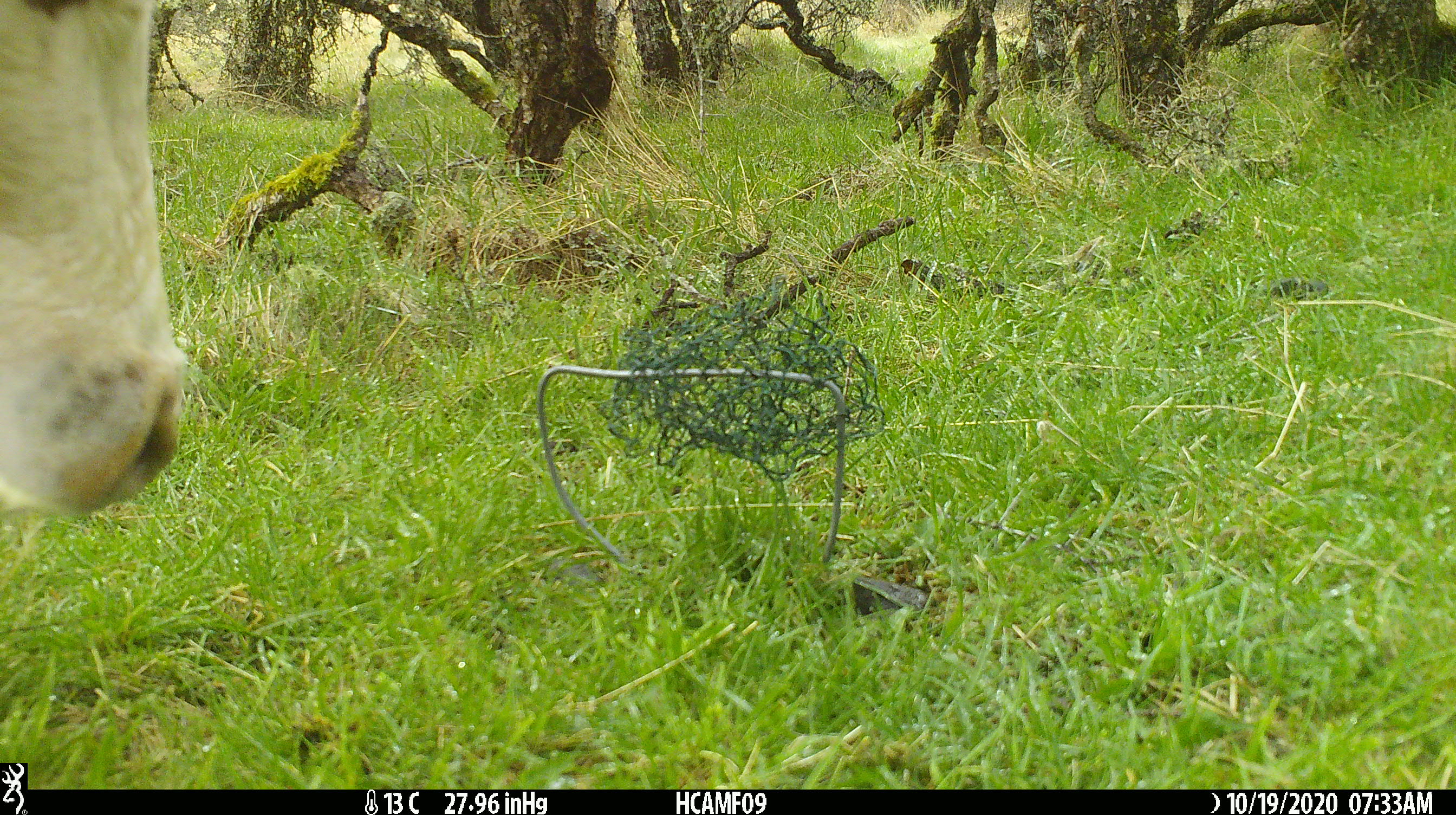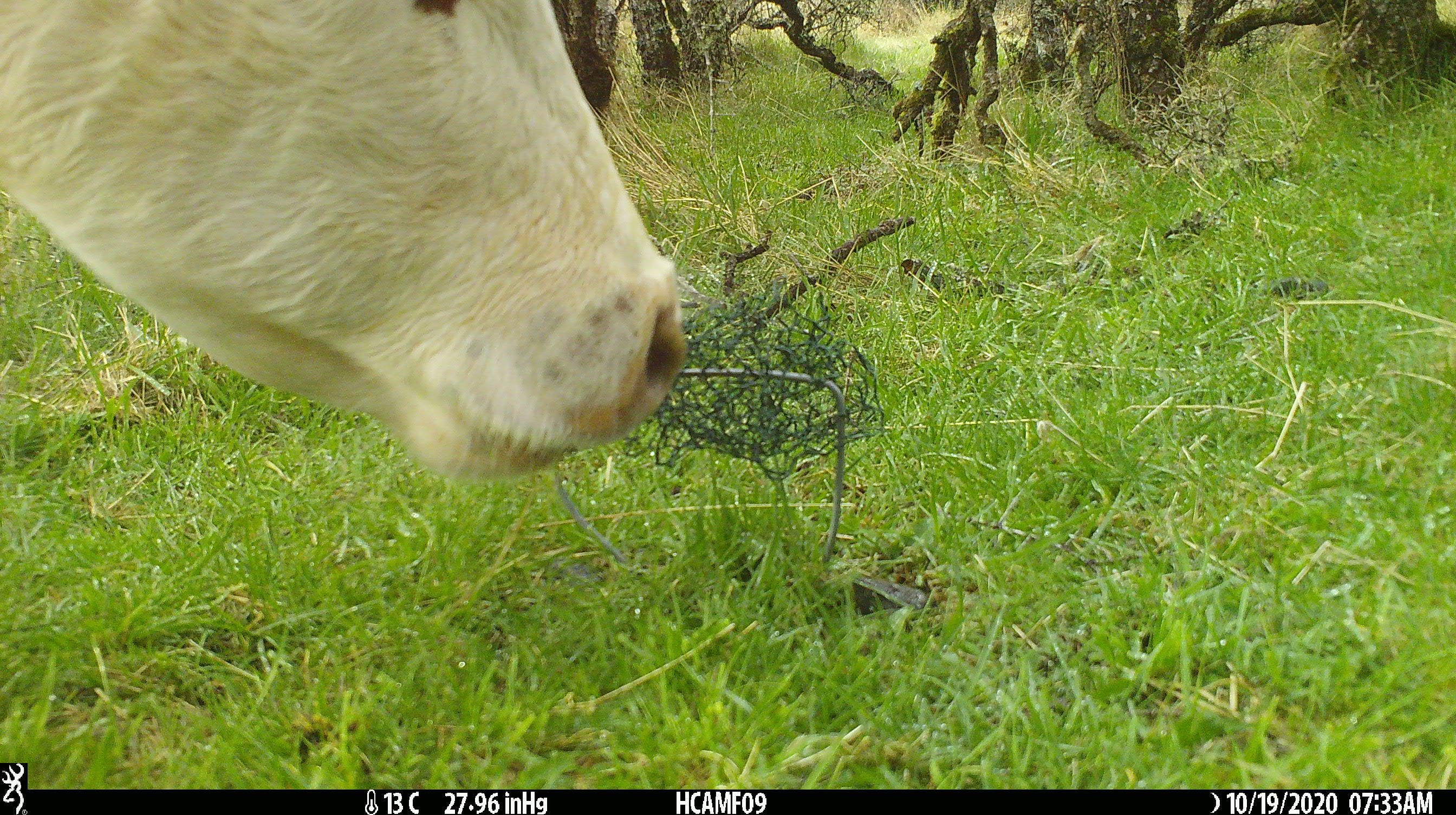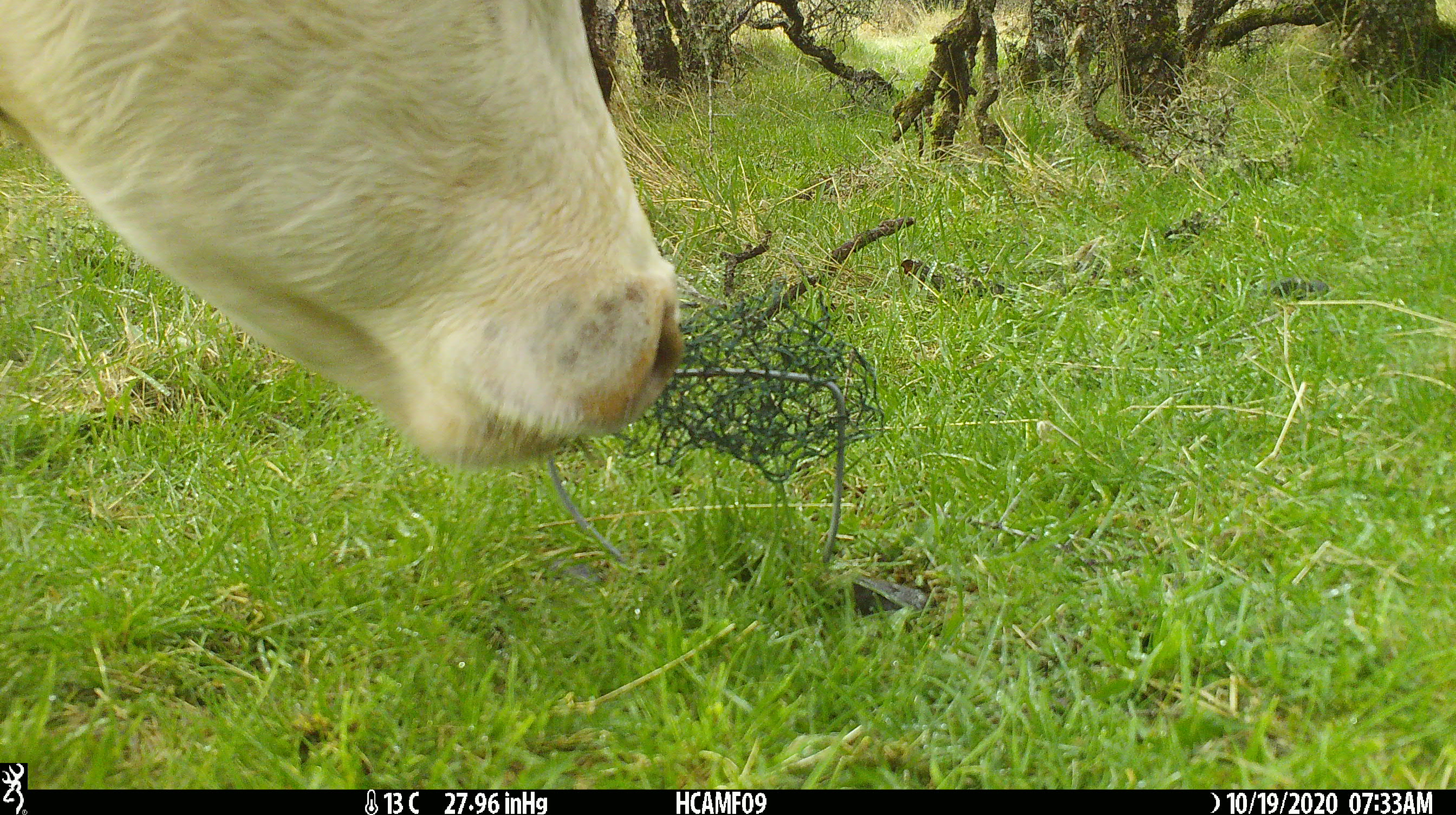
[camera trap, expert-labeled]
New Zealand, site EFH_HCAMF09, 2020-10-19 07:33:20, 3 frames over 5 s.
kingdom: Animalia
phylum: Chordata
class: Mammalia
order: Artiodactyla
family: Bovidae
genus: Bos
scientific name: Bos taurus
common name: domestic cow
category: cow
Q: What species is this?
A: Cow (domestic cow) (Bos taurus).